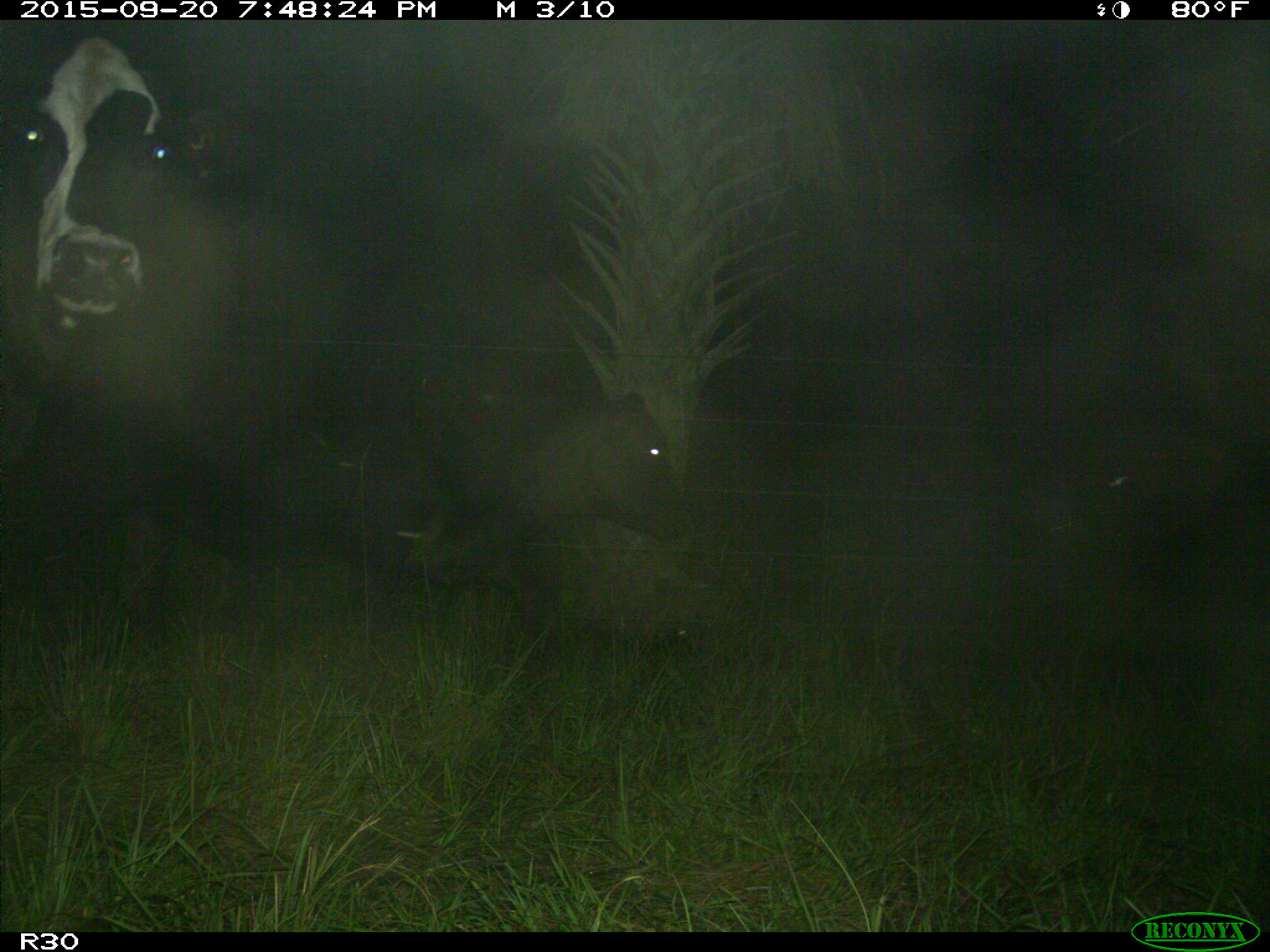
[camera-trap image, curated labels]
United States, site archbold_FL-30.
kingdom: Animalia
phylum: Chordata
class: Mammalia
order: Artiodactyla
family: Bovidae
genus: Bos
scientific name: Bos taurus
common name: domestic cow